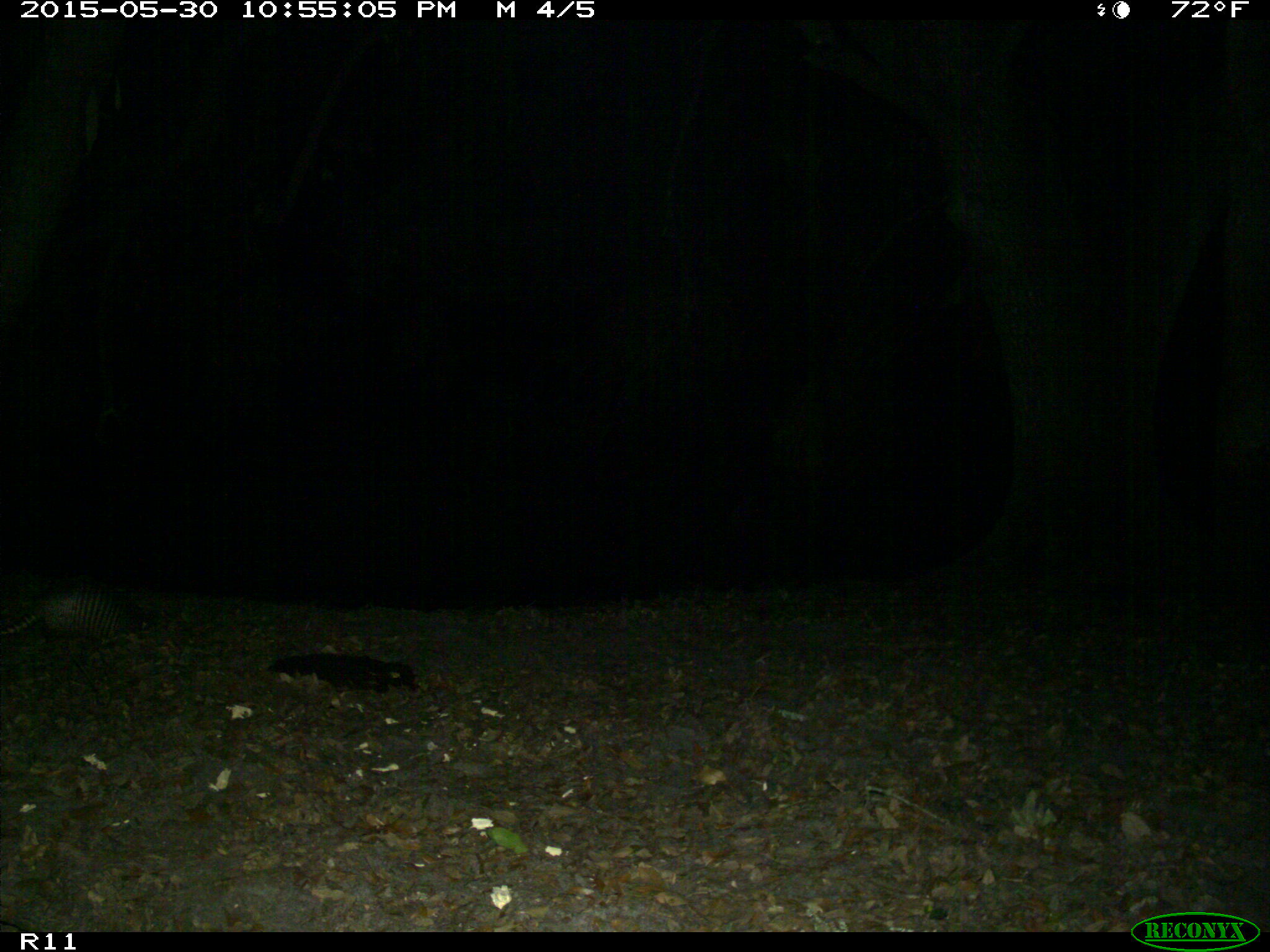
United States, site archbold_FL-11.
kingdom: Animalia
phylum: Chordata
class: Mammalia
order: Cingulata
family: Dasypodidae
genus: Dasypus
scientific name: Dasypus novemcinctus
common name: nine-banded armadillo